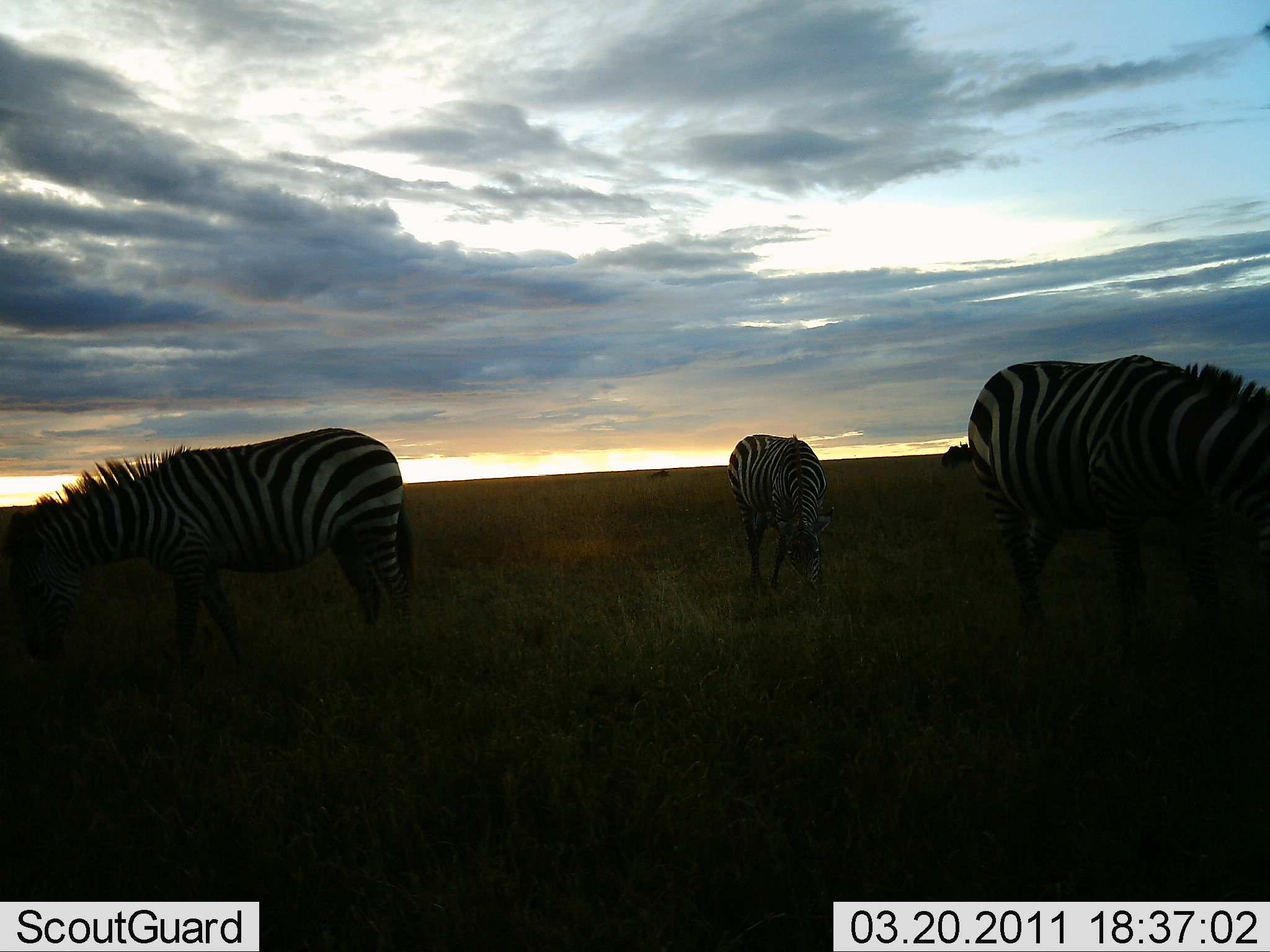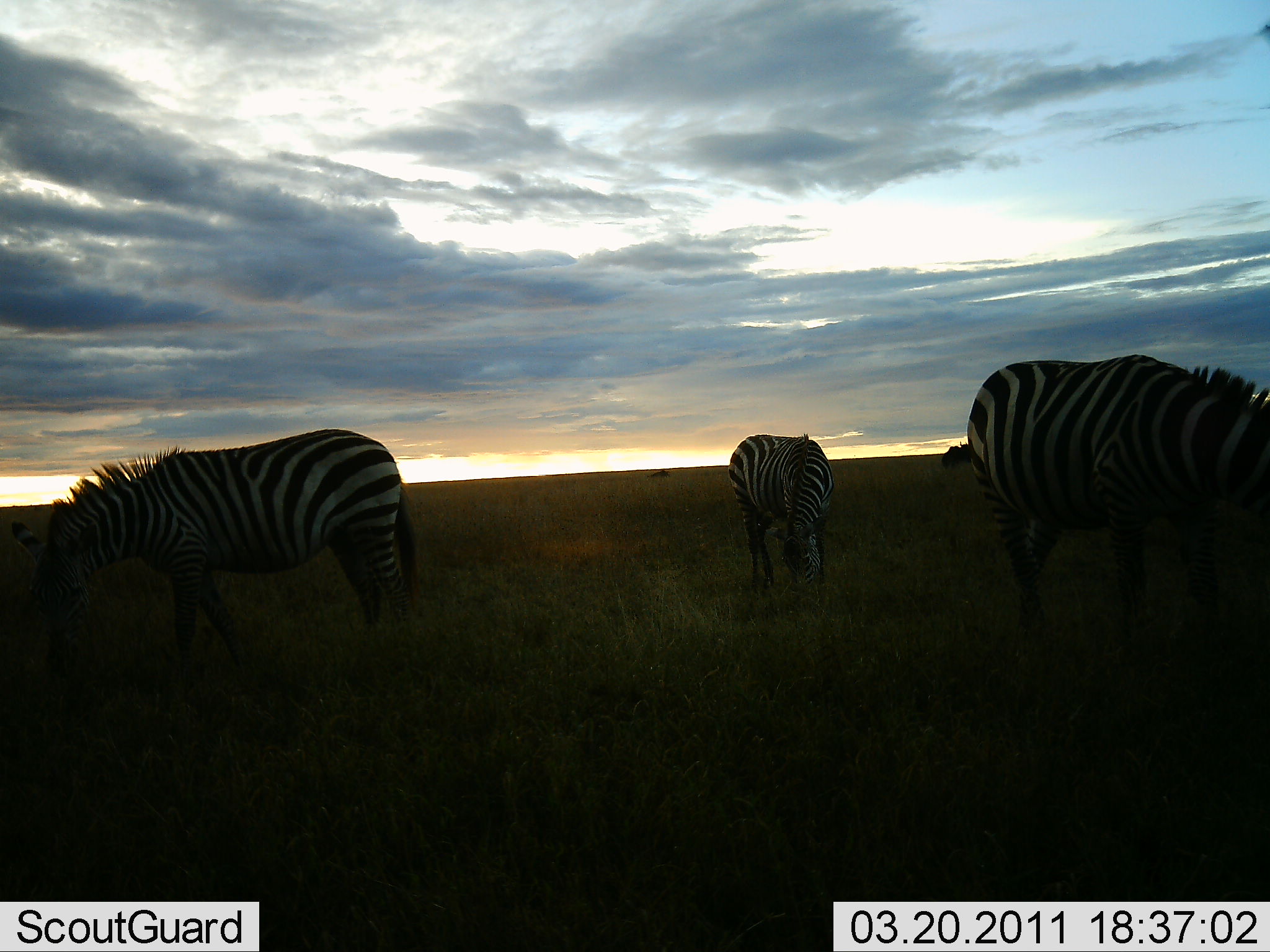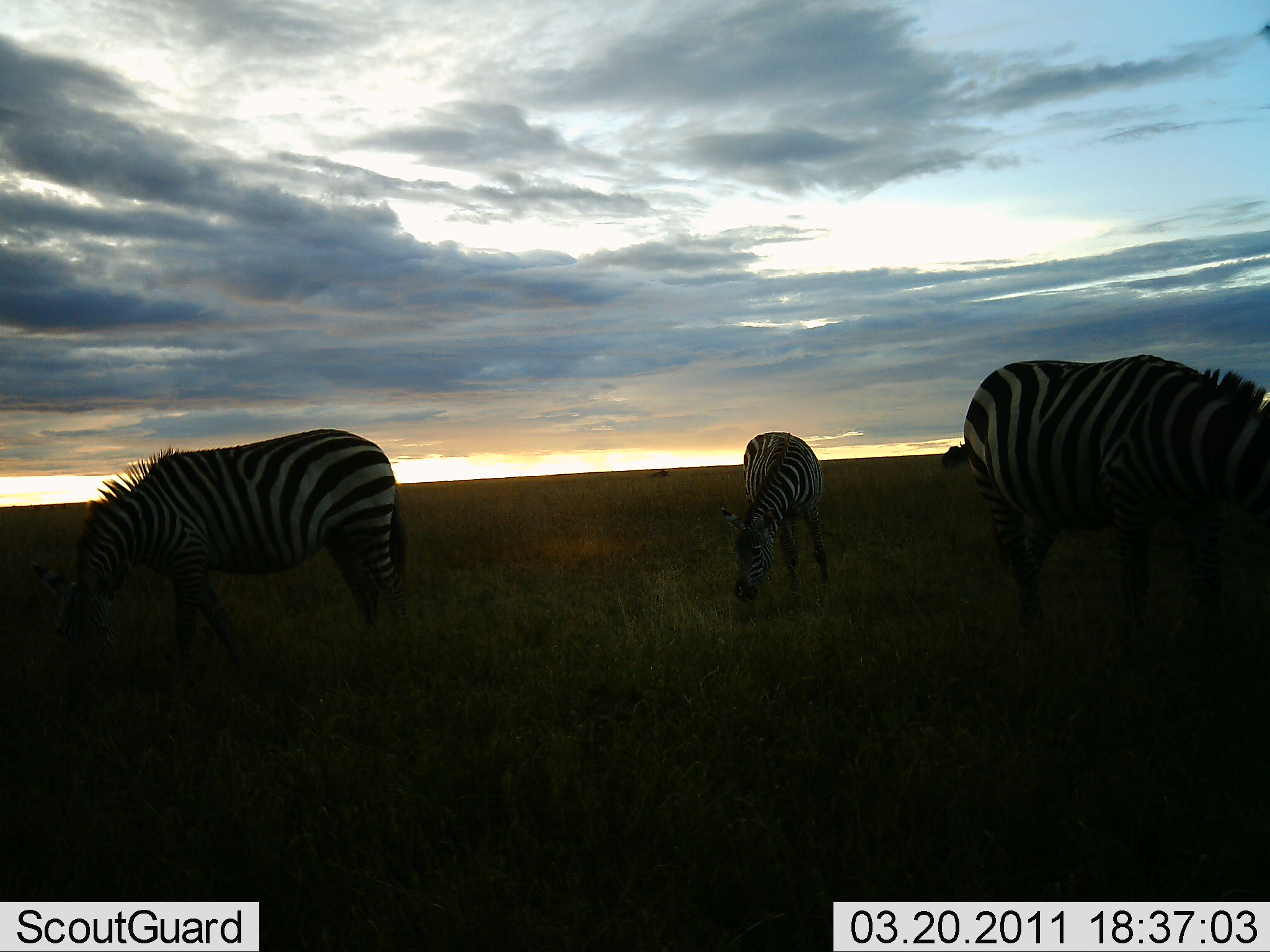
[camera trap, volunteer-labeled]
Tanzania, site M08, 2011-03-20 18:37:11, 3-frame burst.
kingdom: Animalia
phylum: Chordata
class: Mammalia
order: Perissodactyla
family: Equidae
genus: Equus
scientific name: Equus quagga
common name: plains zebra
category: zebra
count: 3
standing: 50%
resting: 0%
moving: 0%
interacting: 0%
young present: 0%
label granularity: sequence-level